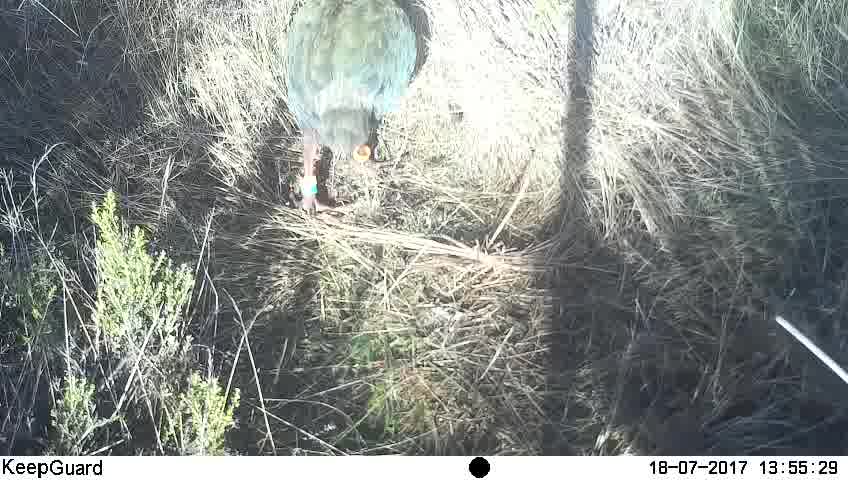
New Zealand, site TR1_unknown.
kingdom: Animalia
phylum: Chordata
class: Aves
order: Gruiformes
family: Rallidae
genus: Porphyrio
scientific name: Porphyrio mantelli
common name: takahe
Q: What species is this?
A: Takahe (Porphyrio mantelli).